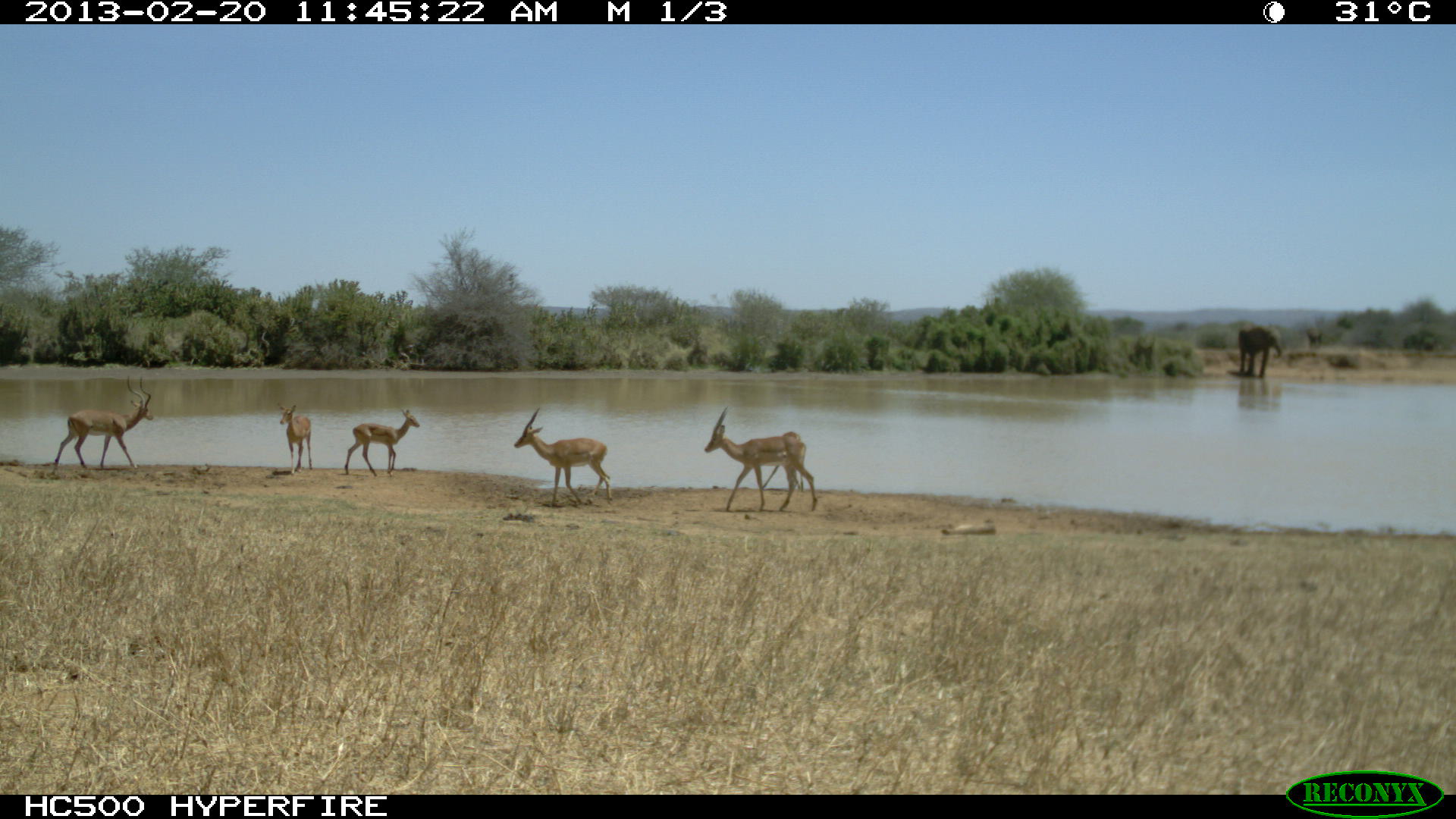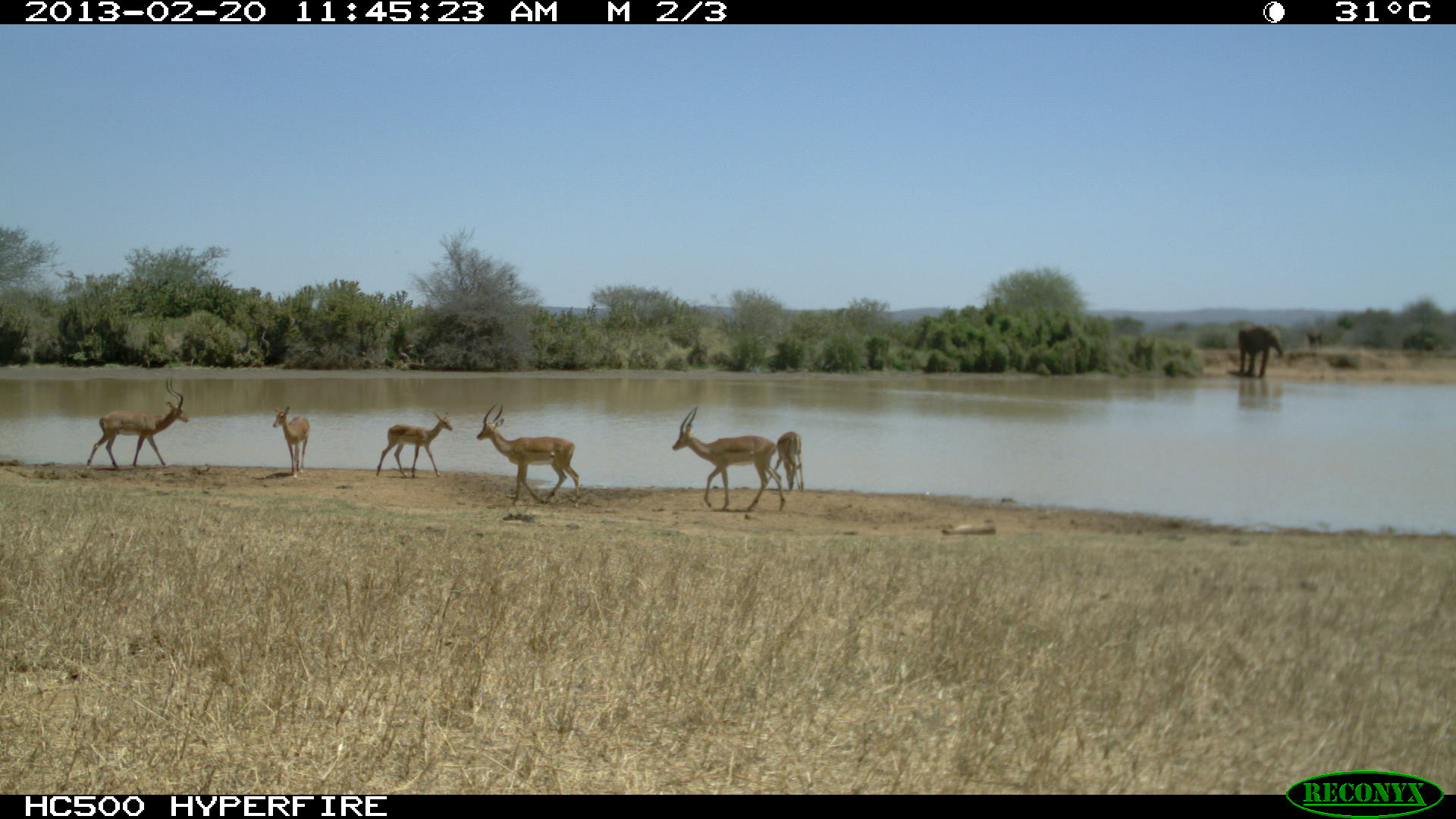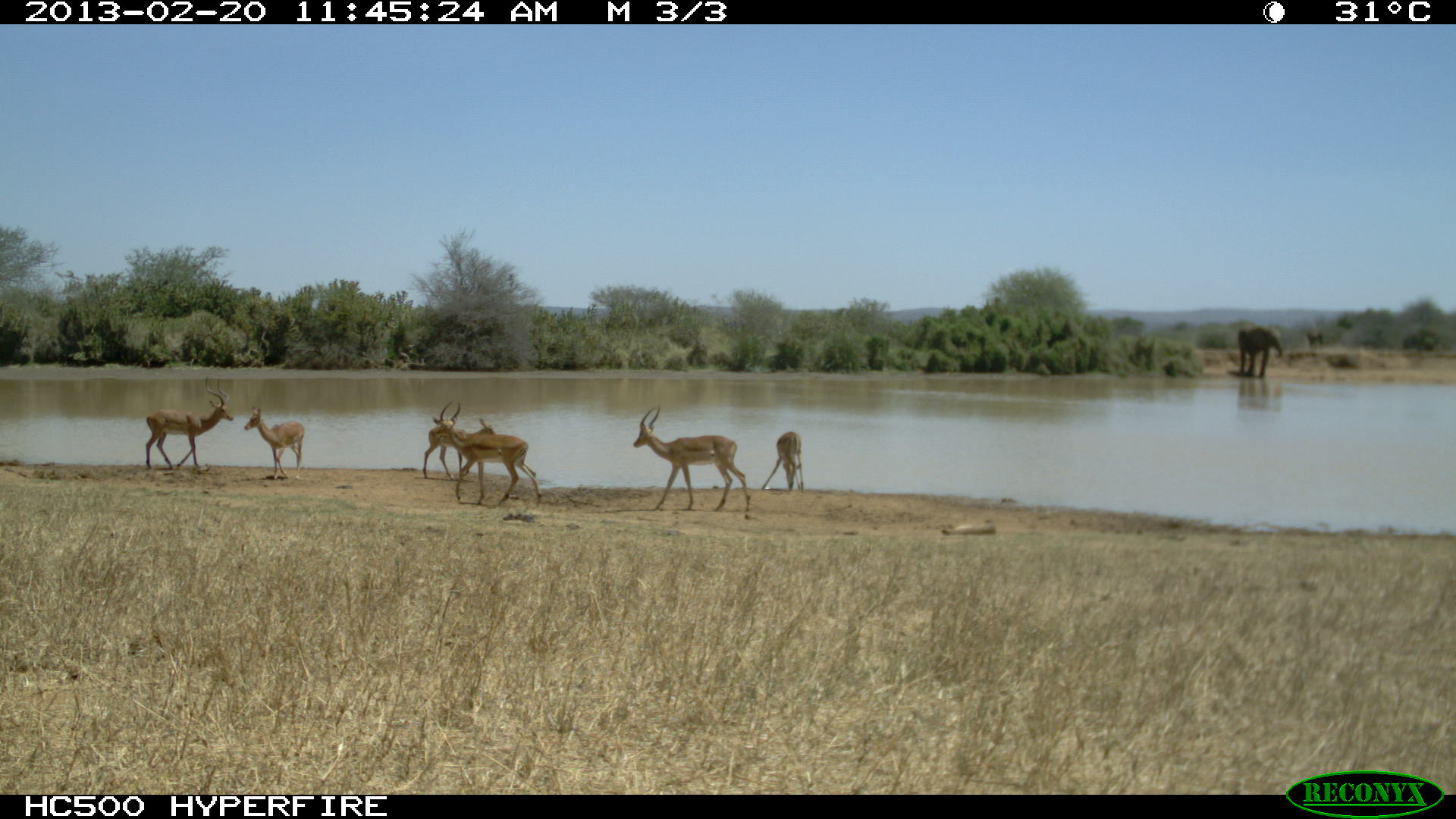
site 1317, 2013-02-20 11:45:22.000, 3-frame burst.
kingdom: Animalia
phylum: Chordata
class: Mammalia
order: Artiodactyla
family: Bovidae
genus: Aepyceros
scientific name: Aepyceros melampus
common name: impala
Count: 4.